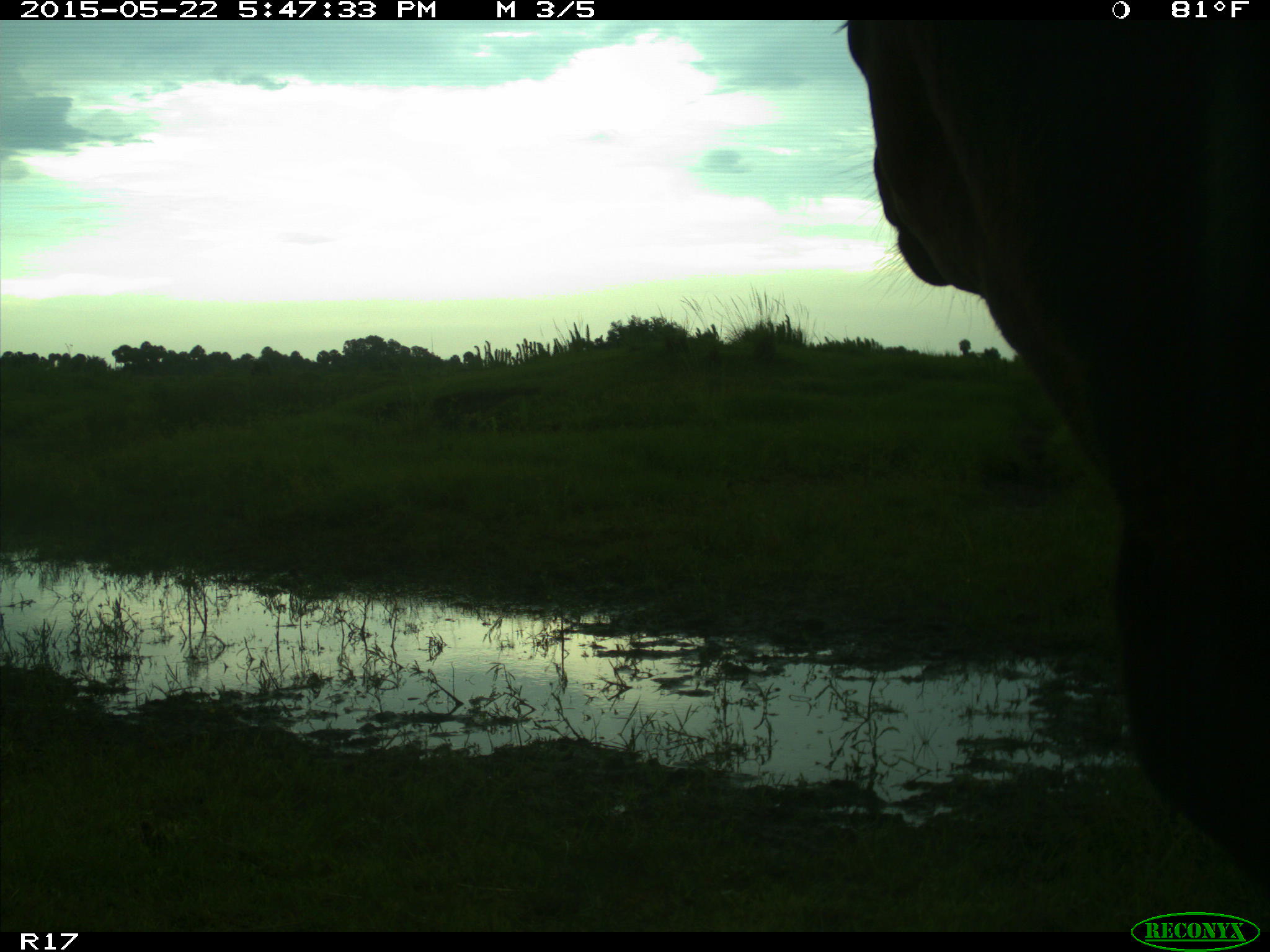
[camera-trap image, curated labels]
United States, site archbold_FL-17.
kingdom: Animalia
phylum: Chordata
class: Mammalia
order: Artiodactyla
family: Bovidae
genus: Bos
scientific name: Bos taurus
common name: domestic cow